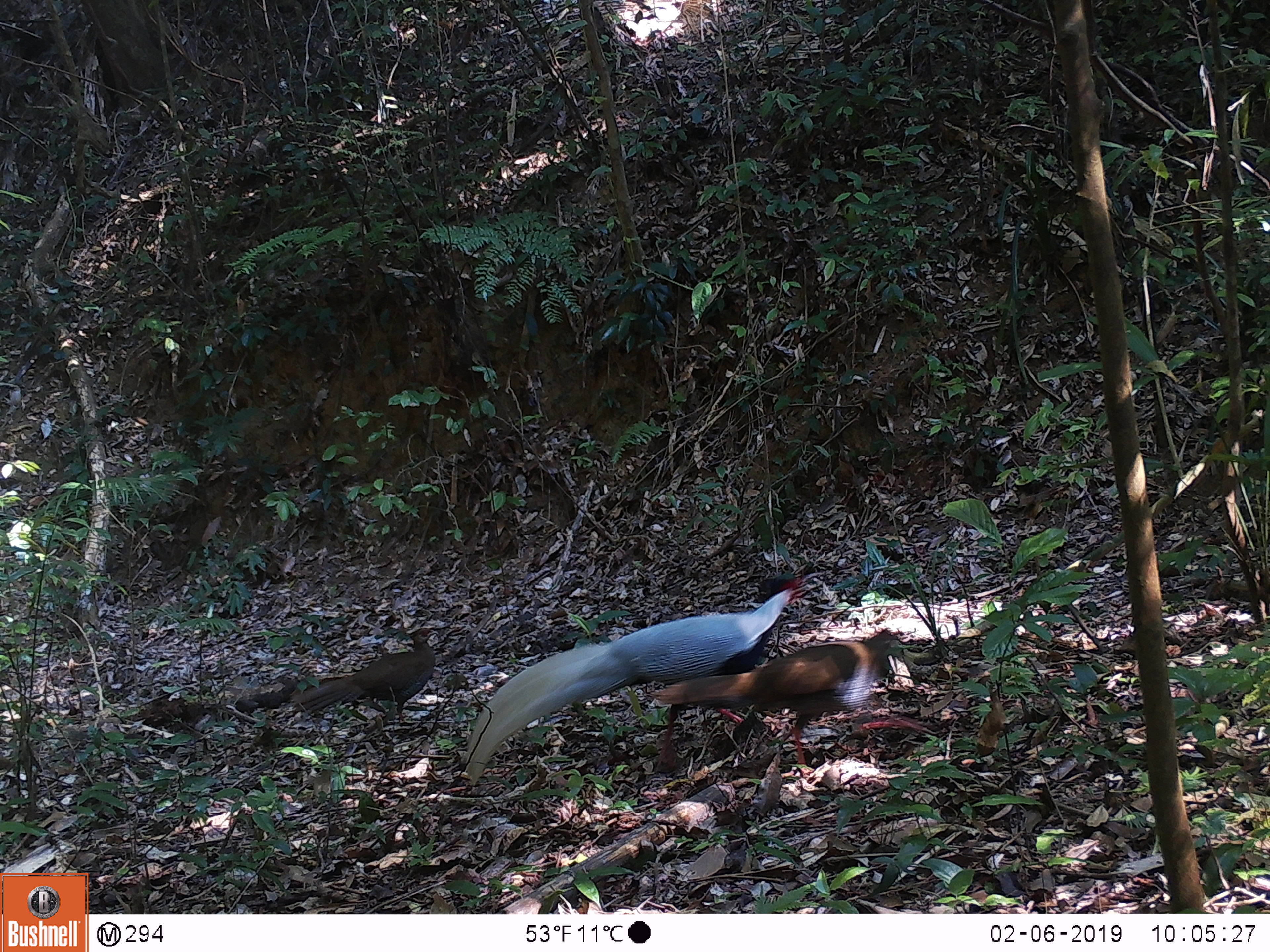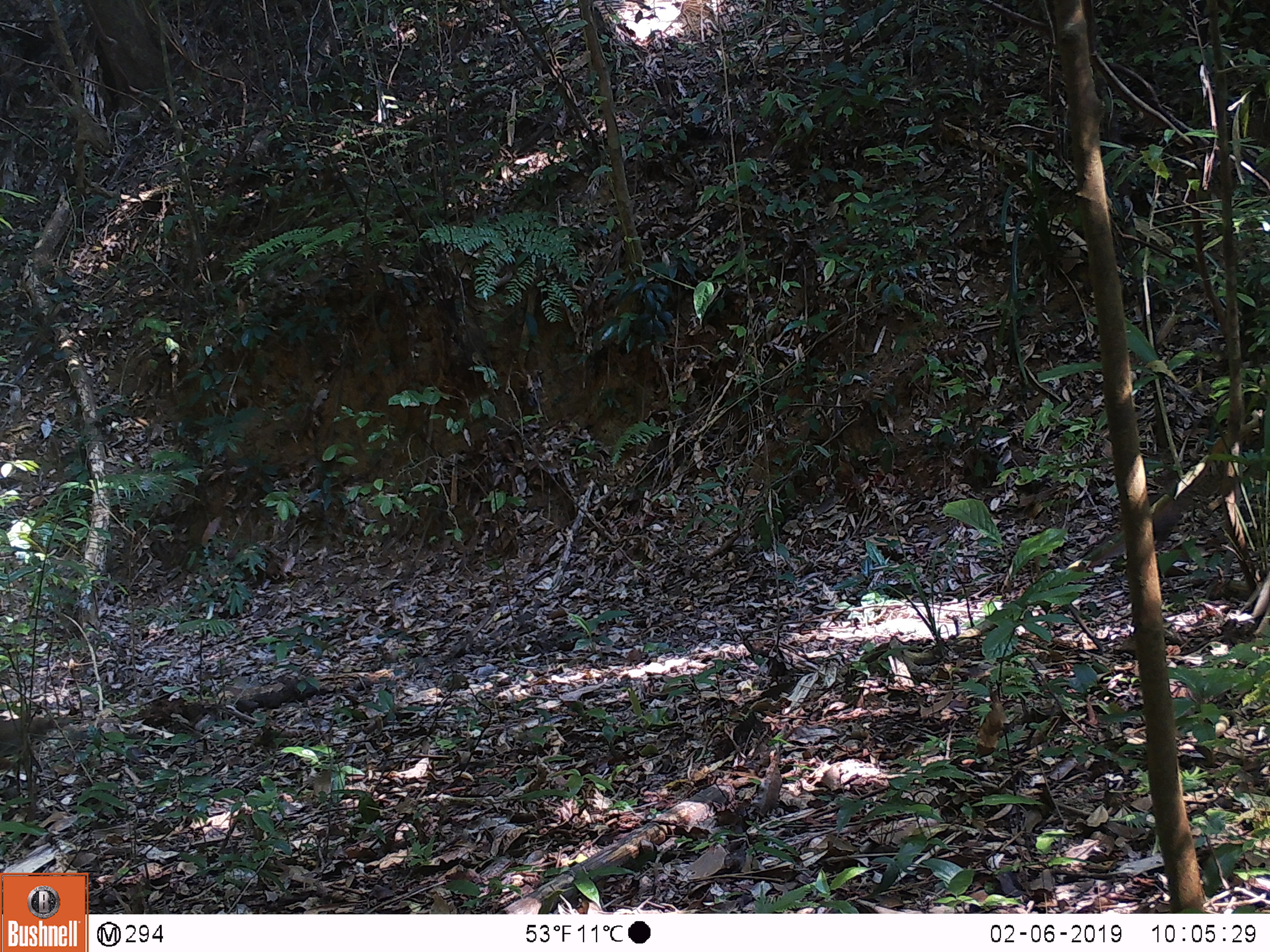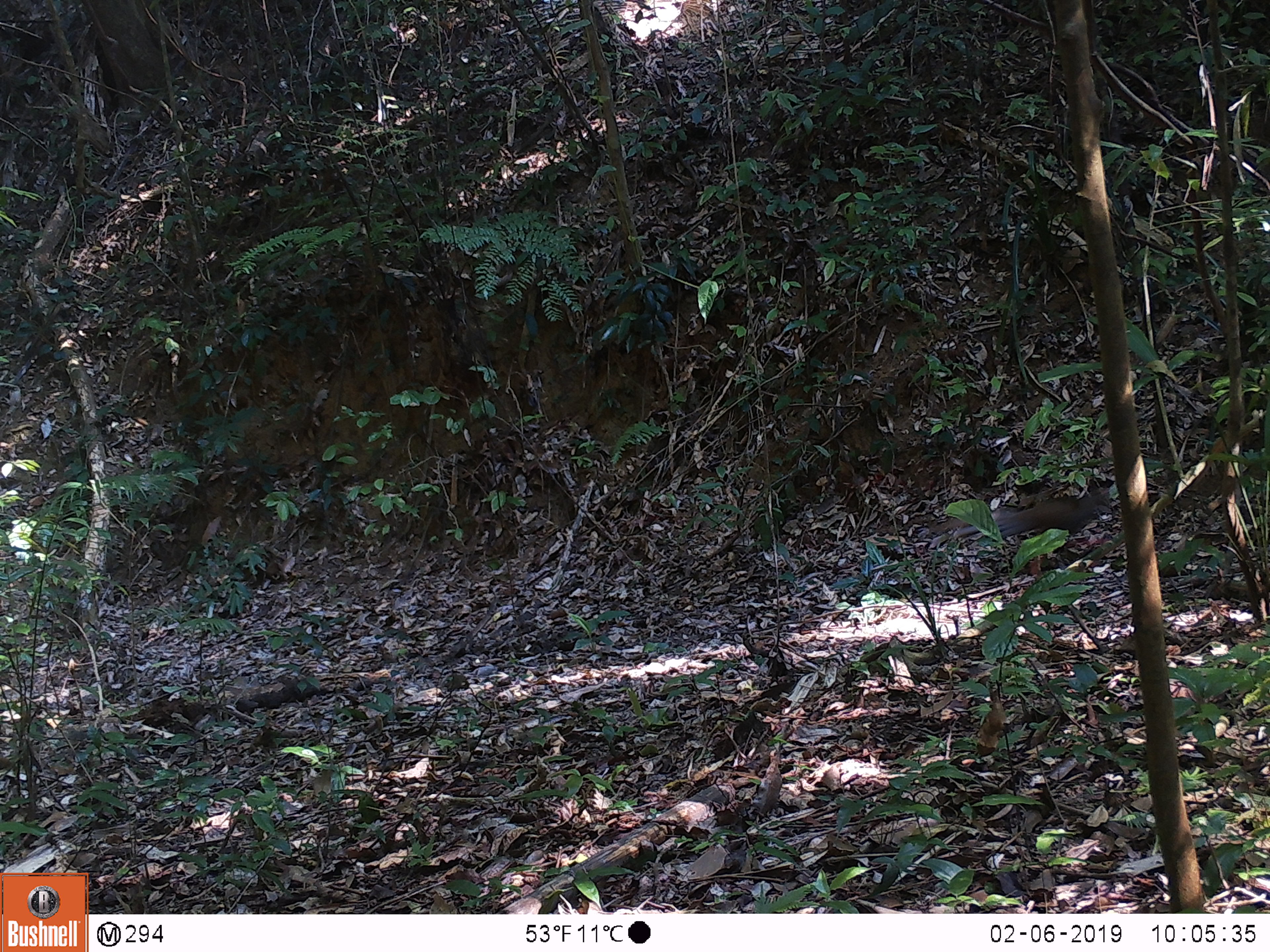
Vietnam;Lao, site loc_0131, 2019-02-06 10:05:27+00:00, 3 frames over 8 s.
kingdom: Animalia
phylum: Chordata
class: Aves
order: Galliformes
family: Phasianidae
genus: Lophura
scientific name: Lophura nycthemera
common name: silver pheasant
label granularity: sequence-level